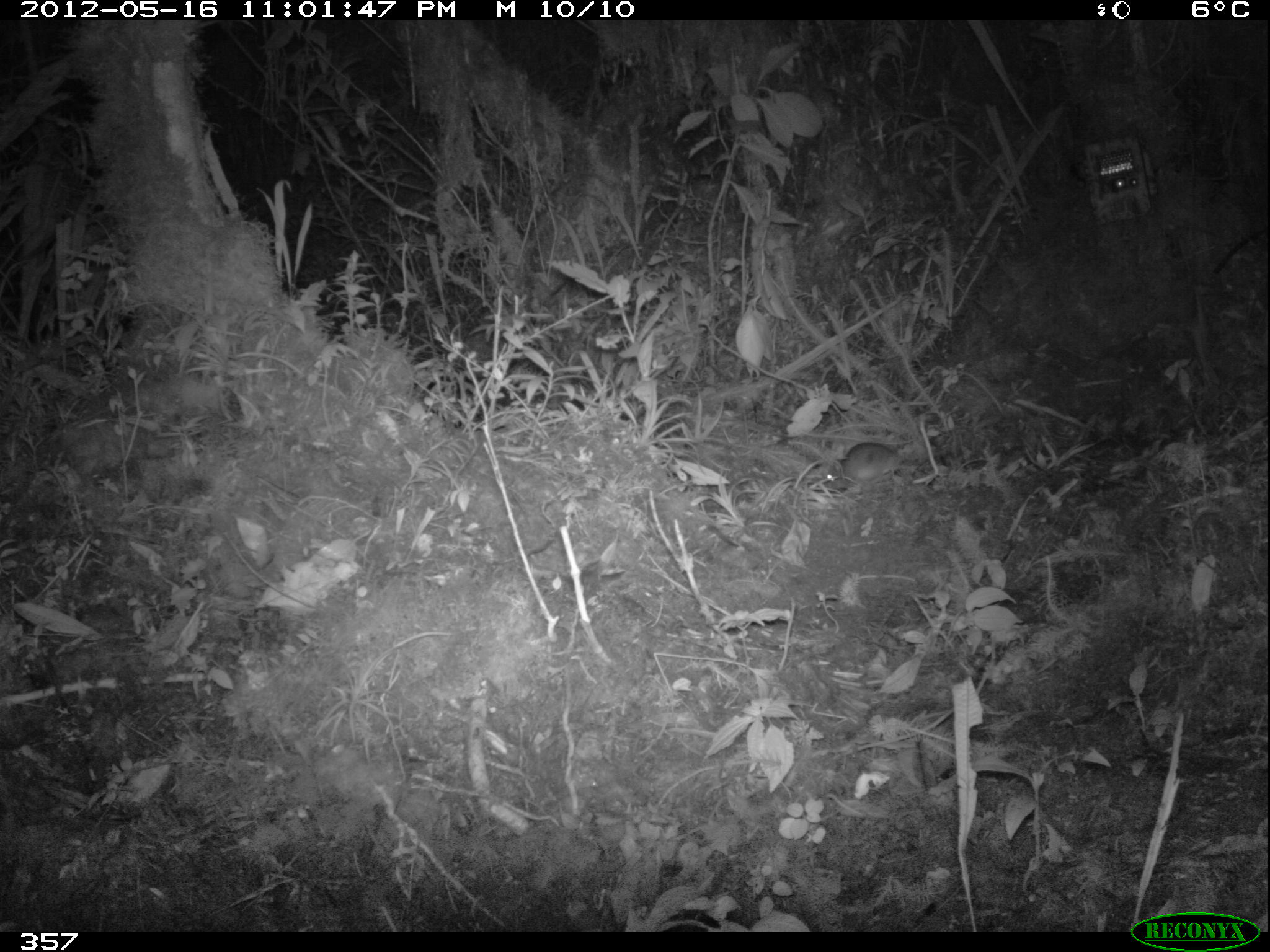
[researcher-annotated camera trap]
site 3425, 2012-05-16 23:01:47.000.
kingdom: Animalia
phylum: Chordata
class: Mammalia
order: Rodentia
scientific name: Rodentia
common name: rodents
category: unknown rodent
Unknown rodent (rodents) (Rodentia).